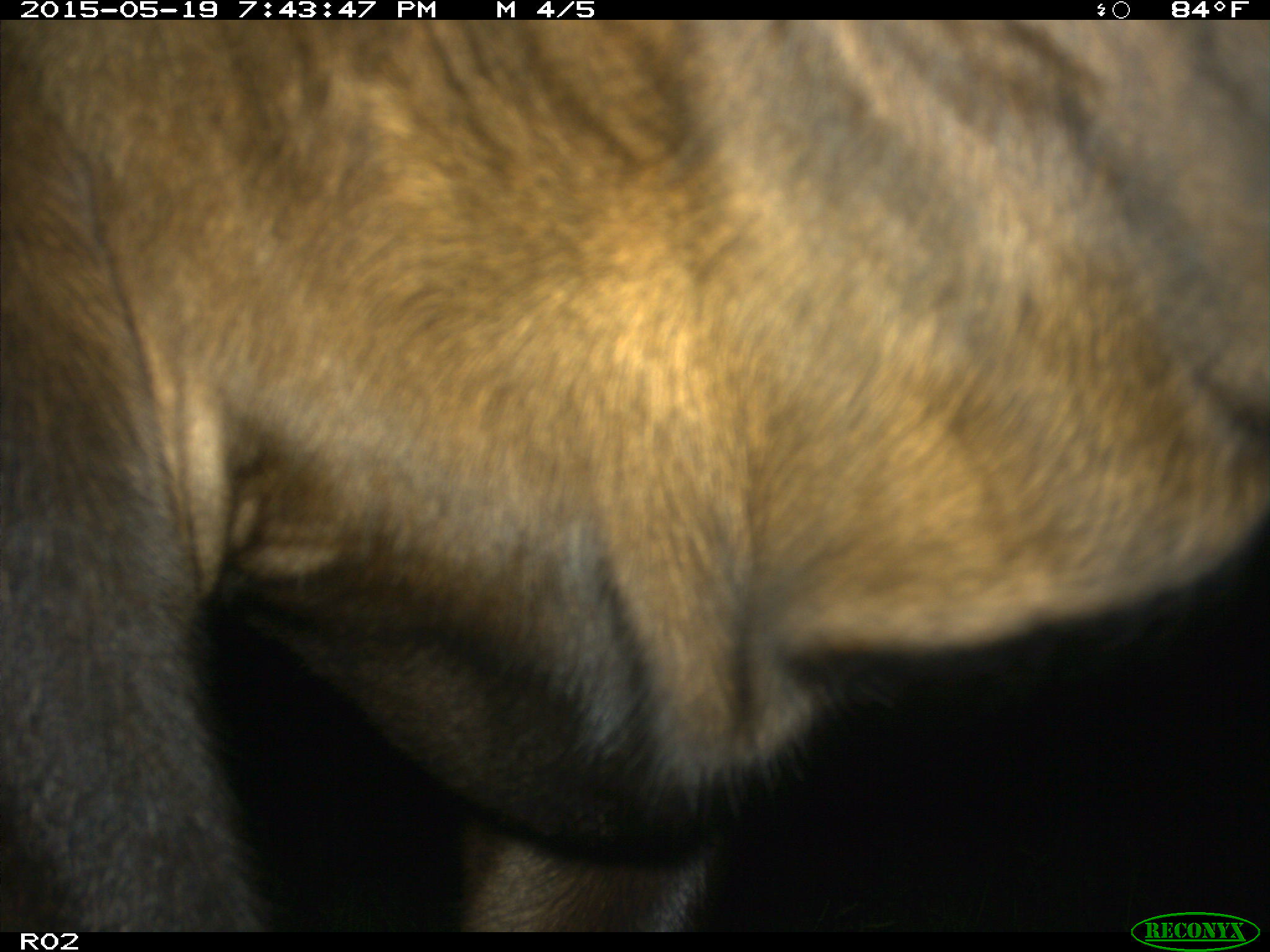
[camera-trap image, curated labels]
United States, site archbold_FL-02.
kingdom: Animalia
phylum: Chordata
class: Mammalia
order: Artiodactyla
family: Bovidae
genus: Bos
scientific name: Bos taurus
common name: domestic cow